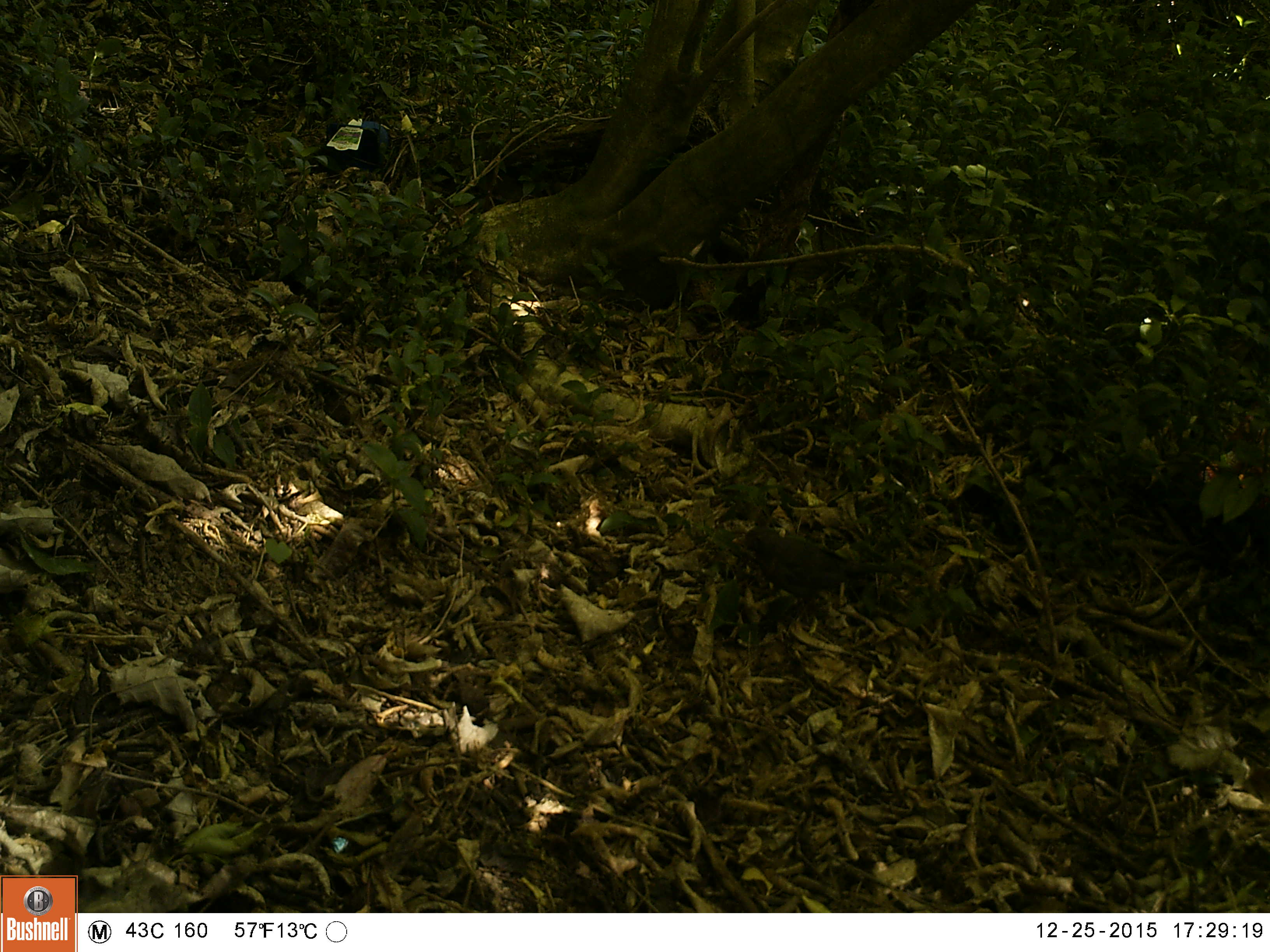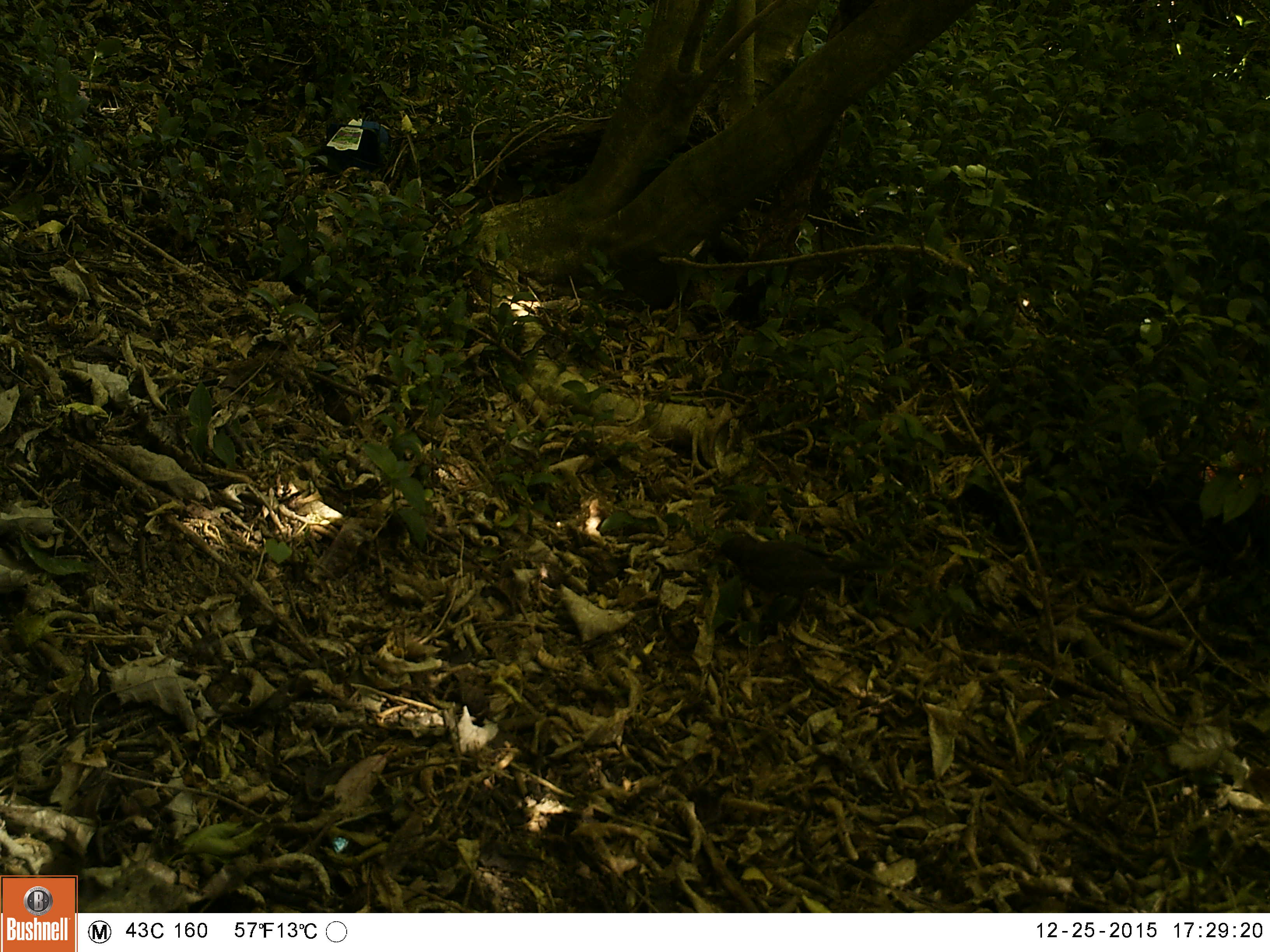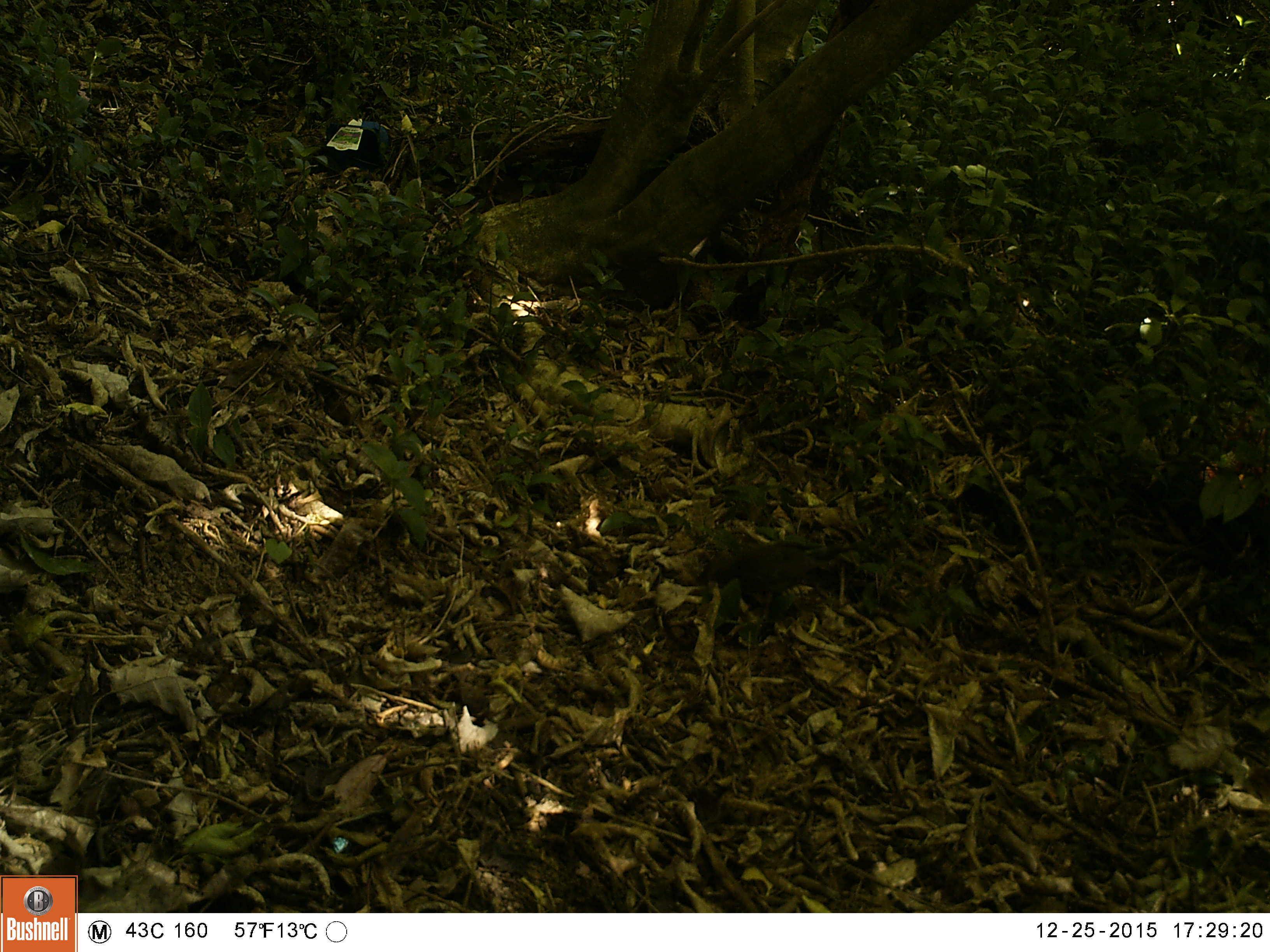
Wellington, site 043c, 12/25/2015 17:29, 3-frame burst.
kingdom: Animalia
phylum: Chordata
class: Aves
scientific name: Aves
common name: bird